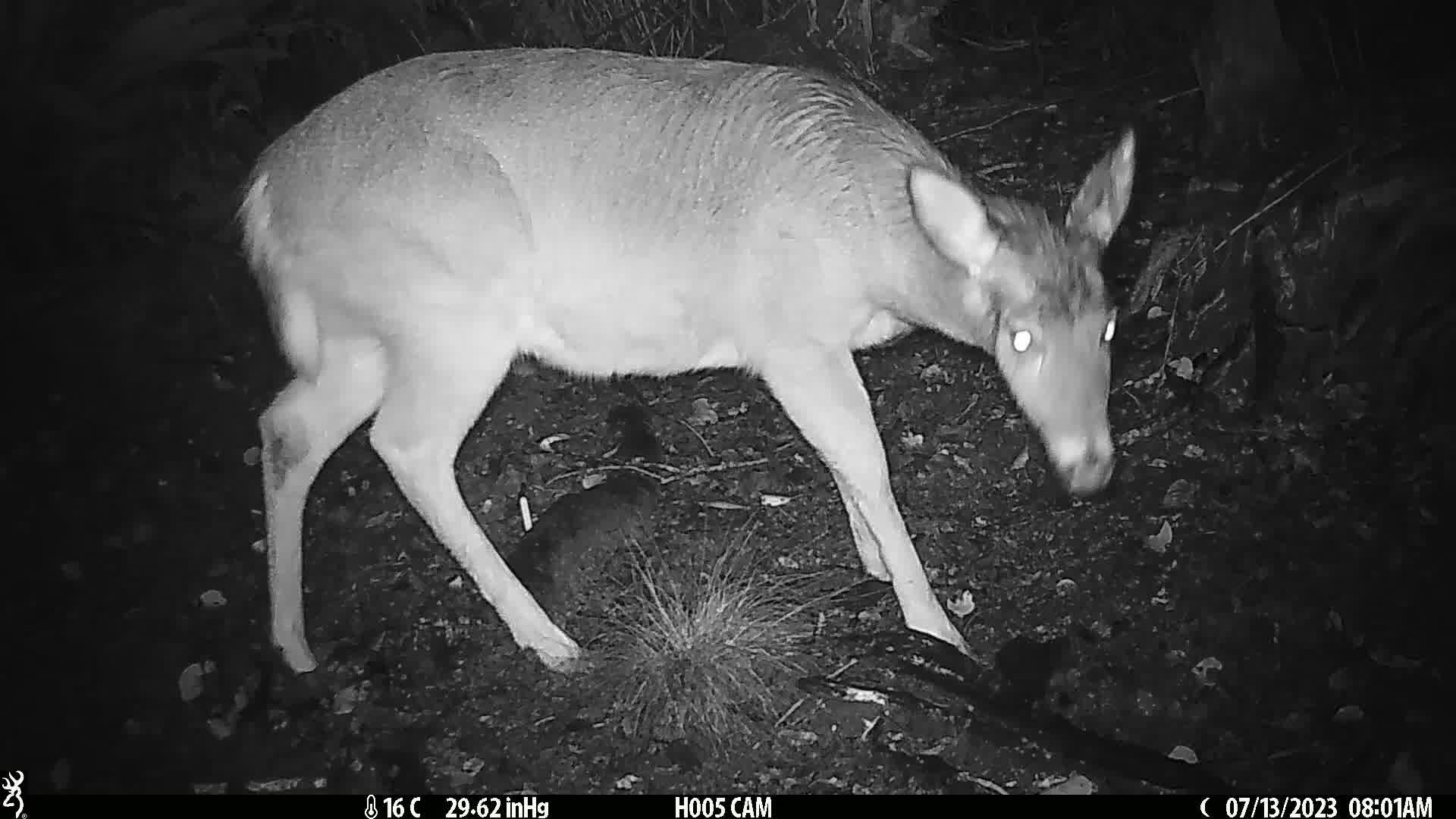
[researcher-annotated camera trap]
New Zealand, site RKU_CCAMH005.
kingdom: Animalia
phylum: Chordata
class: Mammalia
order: Artiodactyla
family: Cervidae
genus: Odocoileus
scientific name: Odocoileus virginianus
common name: white-tailed deer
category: white tailed deer